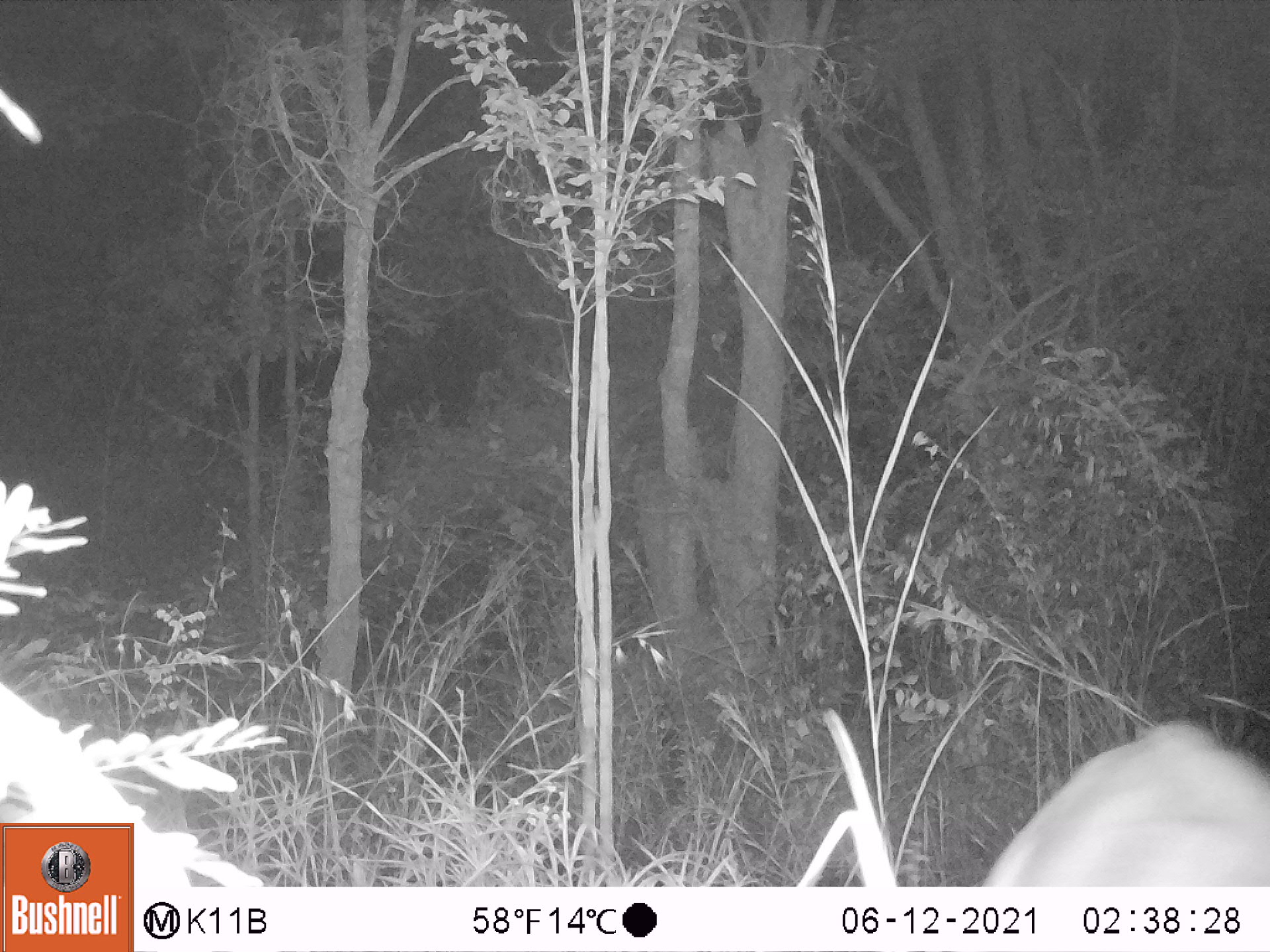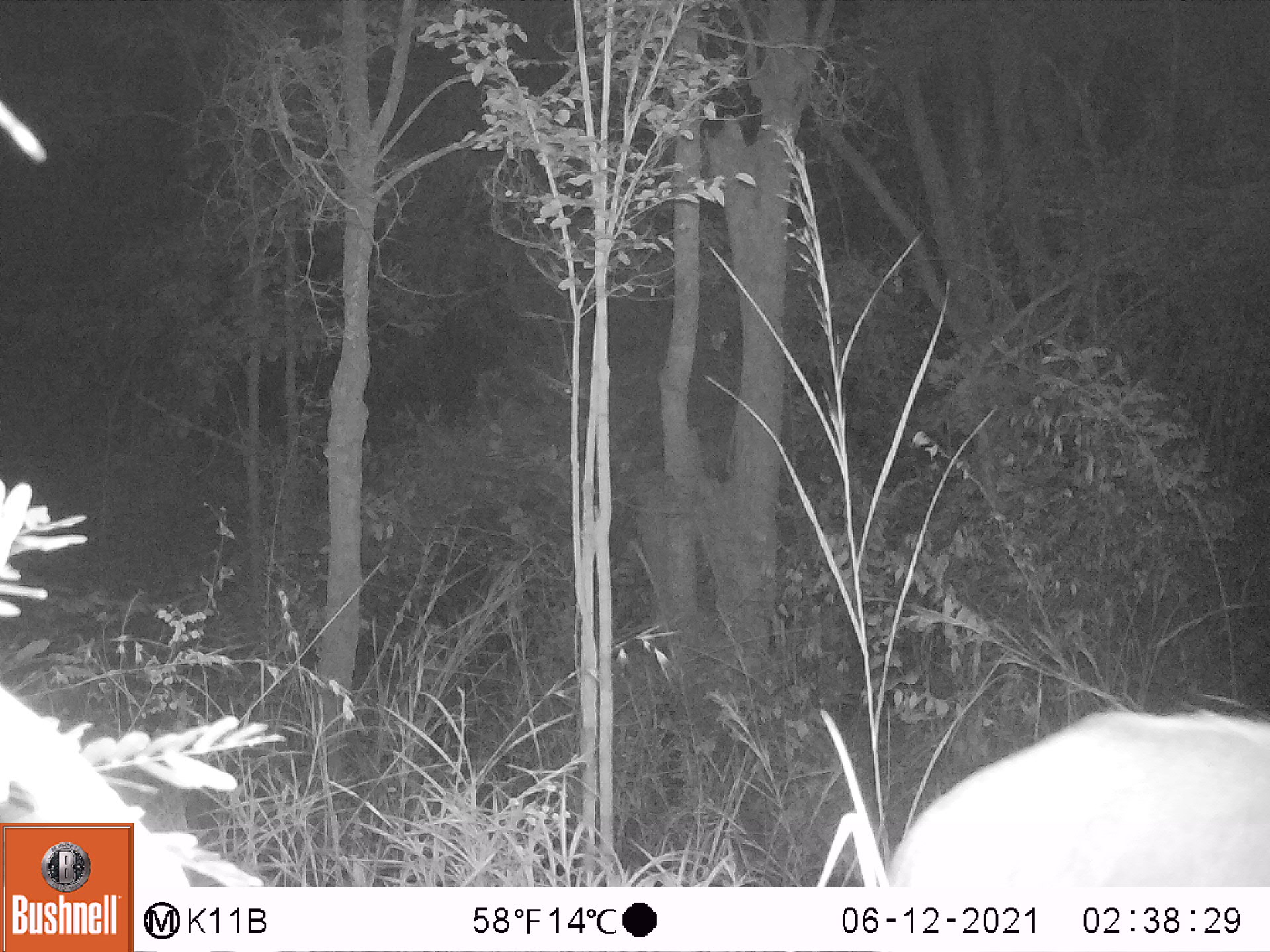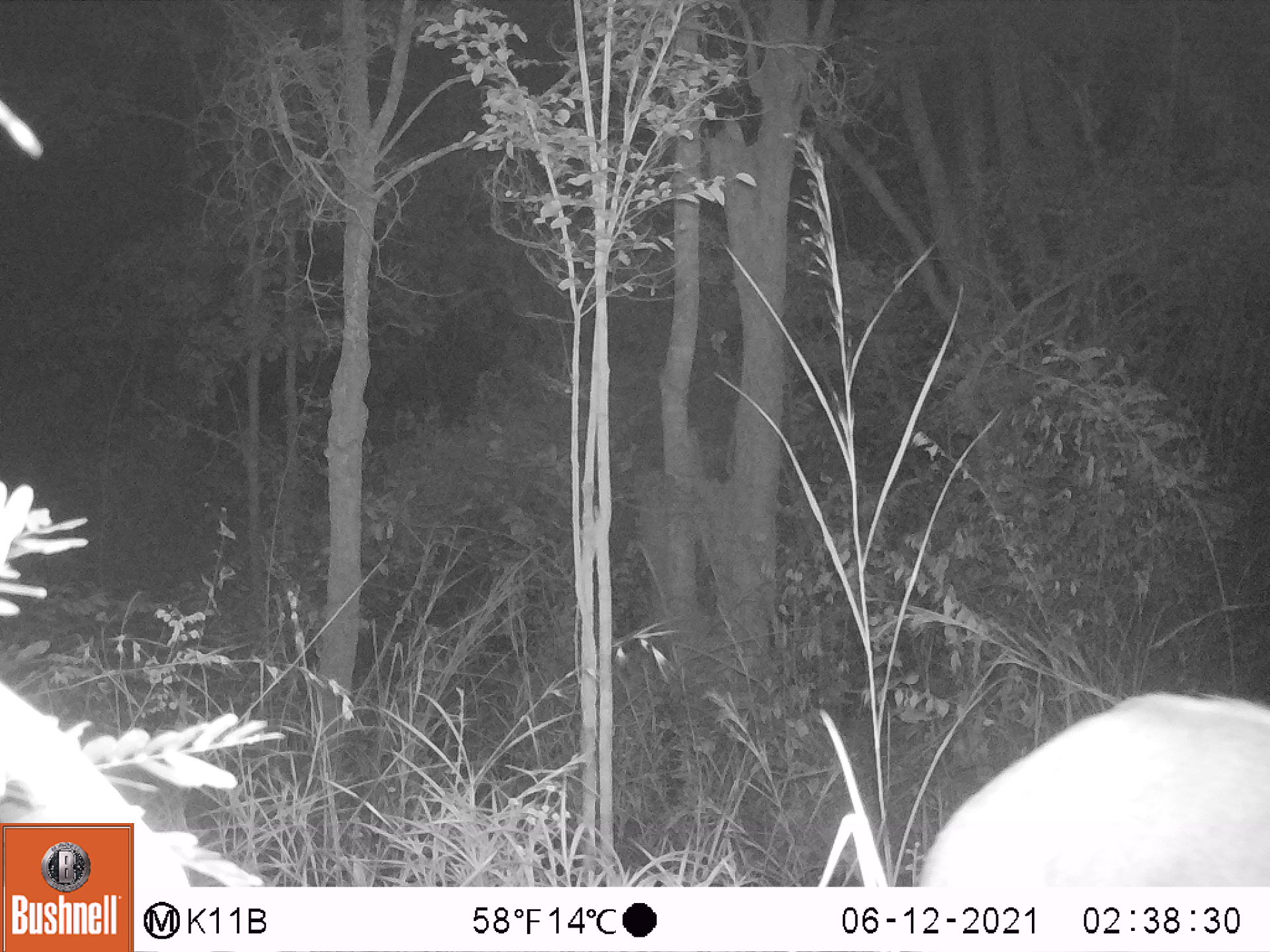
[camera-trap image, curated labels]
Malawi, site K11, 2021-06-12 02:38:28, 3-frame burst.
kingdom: Animalia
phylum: Chordata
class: Mammalia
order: Artiodactyla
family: Suidae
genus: Potamochoerus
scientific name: Potamochoerus larvatus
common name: bushpig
Bushpig (Potamochoerus larvatus), count 1.